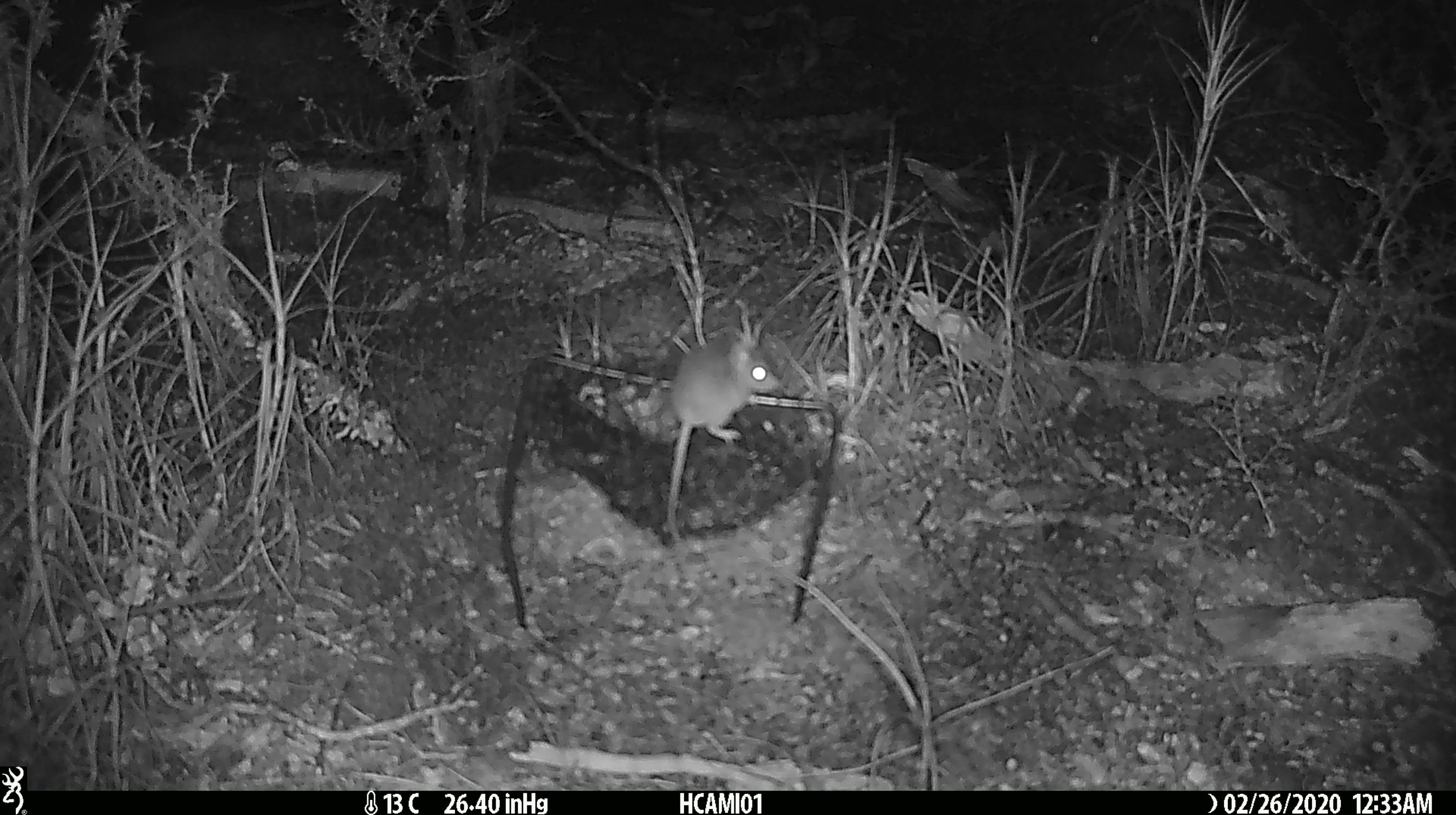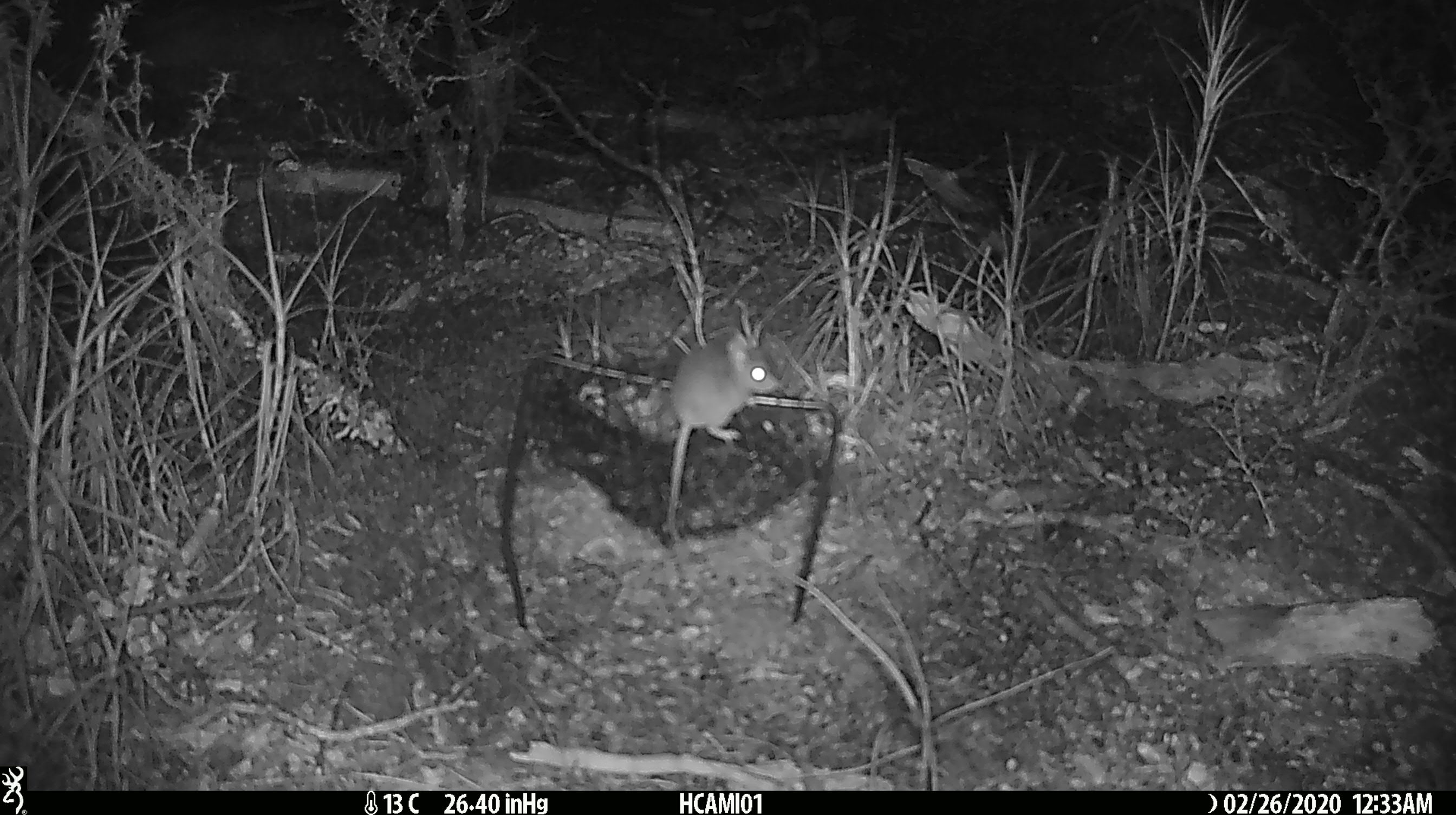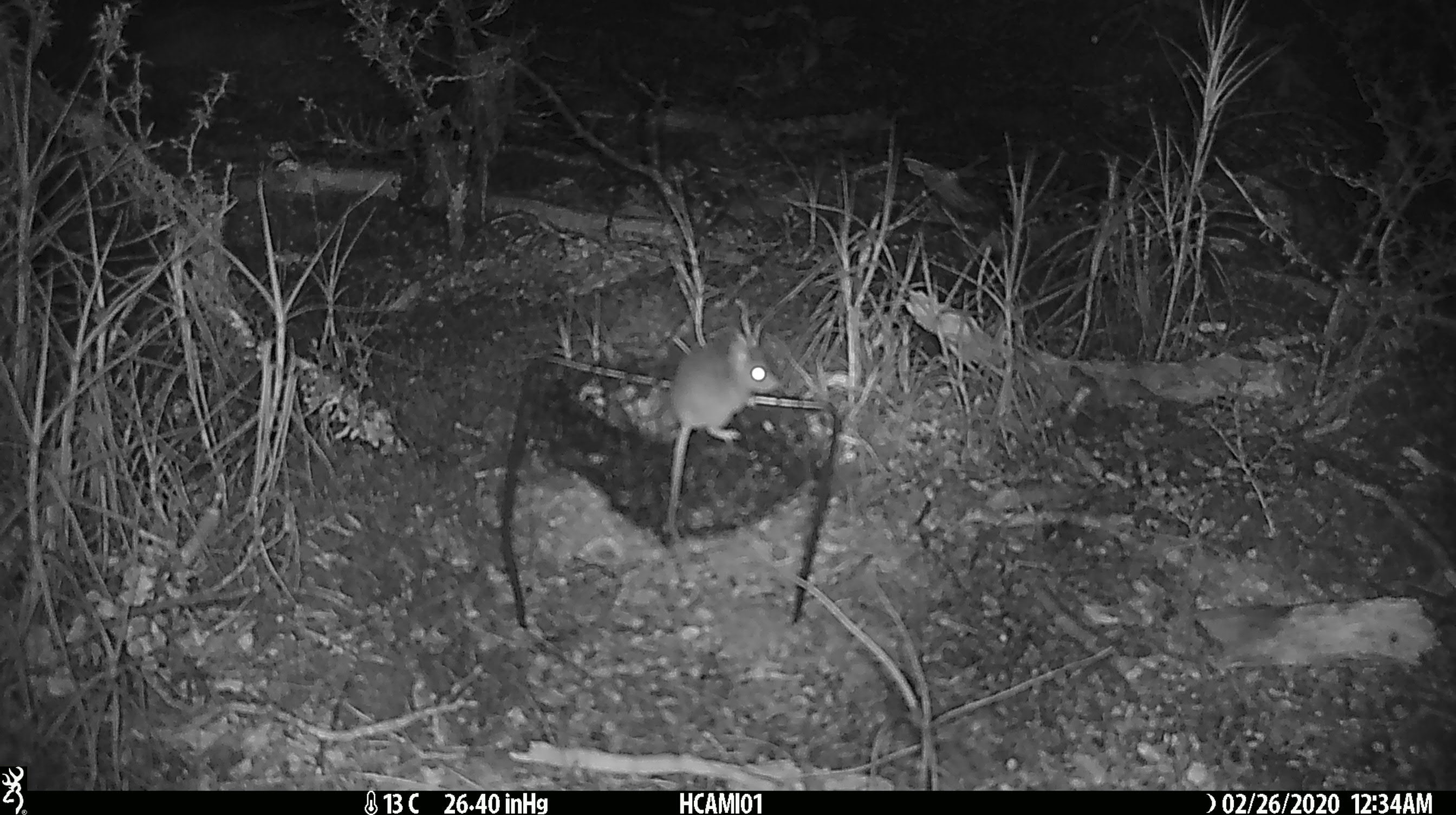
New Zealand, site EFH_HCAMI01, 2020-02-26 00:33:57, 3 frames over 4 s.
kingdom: Animalia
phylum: Chordata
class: Mammalia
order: Rodentia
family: Muridae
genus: Mus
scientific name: Mus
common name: mouse